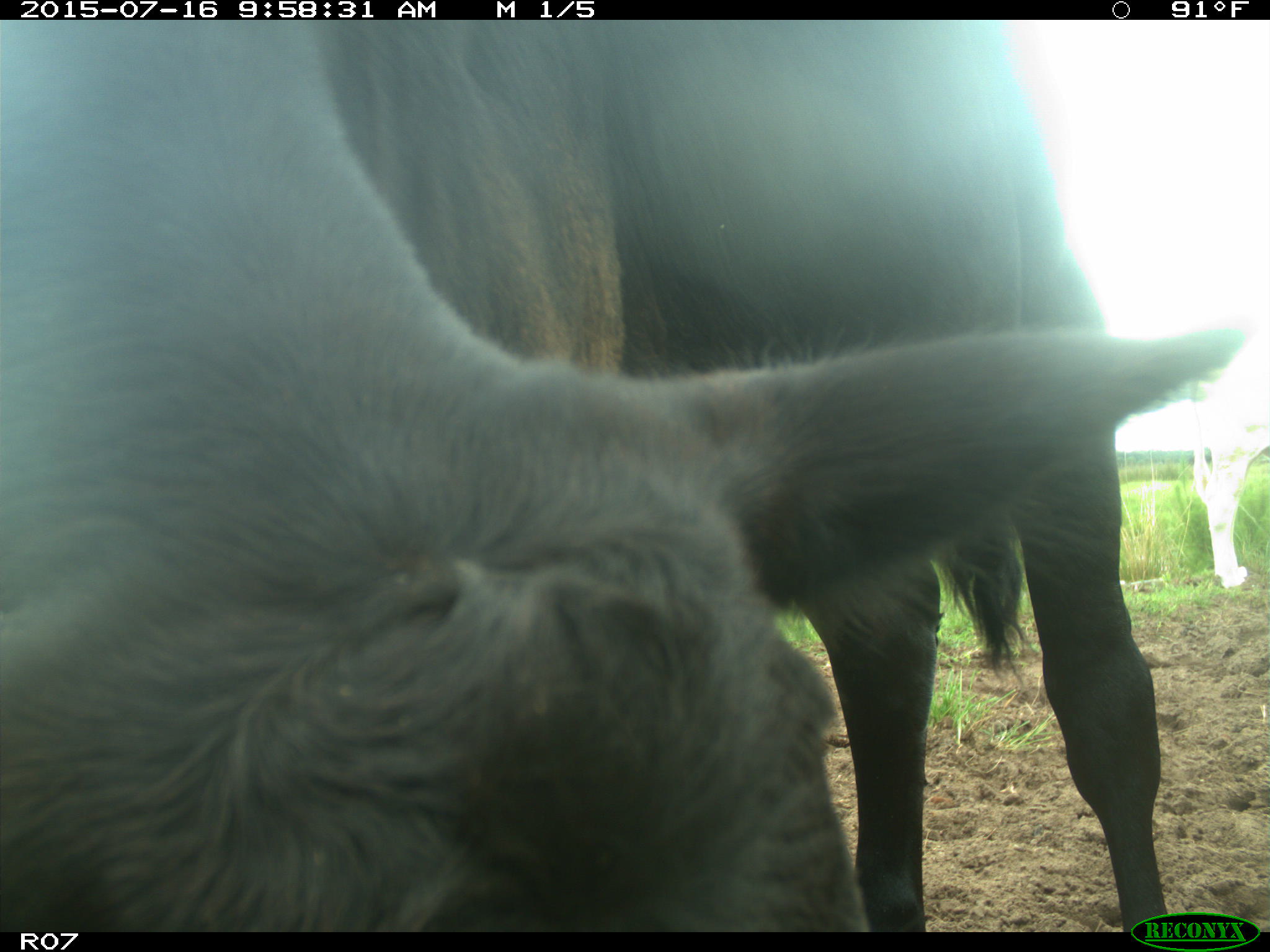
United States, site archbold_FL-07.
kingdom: Animalia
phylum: Chordata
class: Mammalia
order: Artiodactyla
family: Bovidae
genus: Bos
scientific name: Bos taurus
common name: domestic cow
Bos taurus (domestic cow).